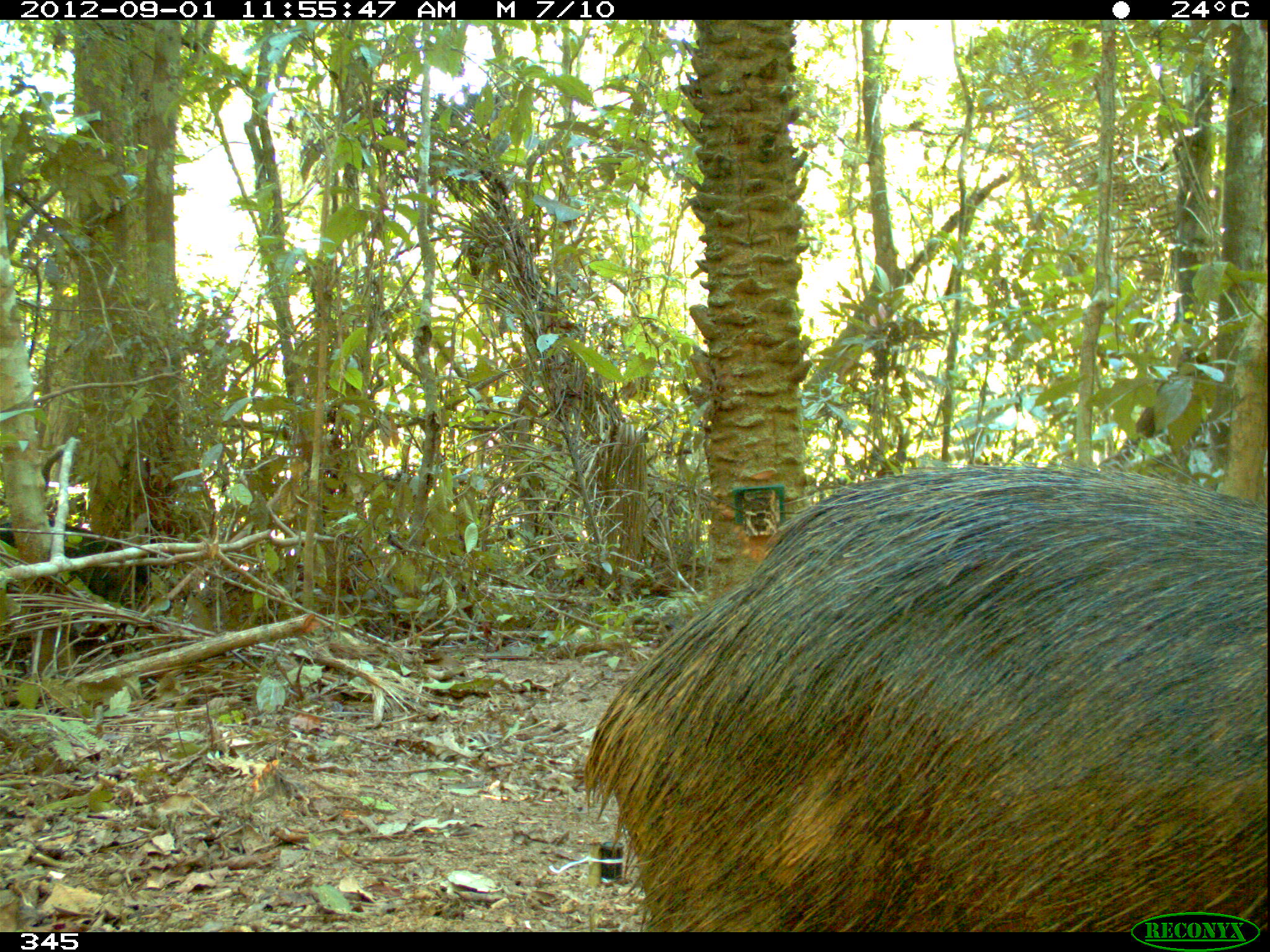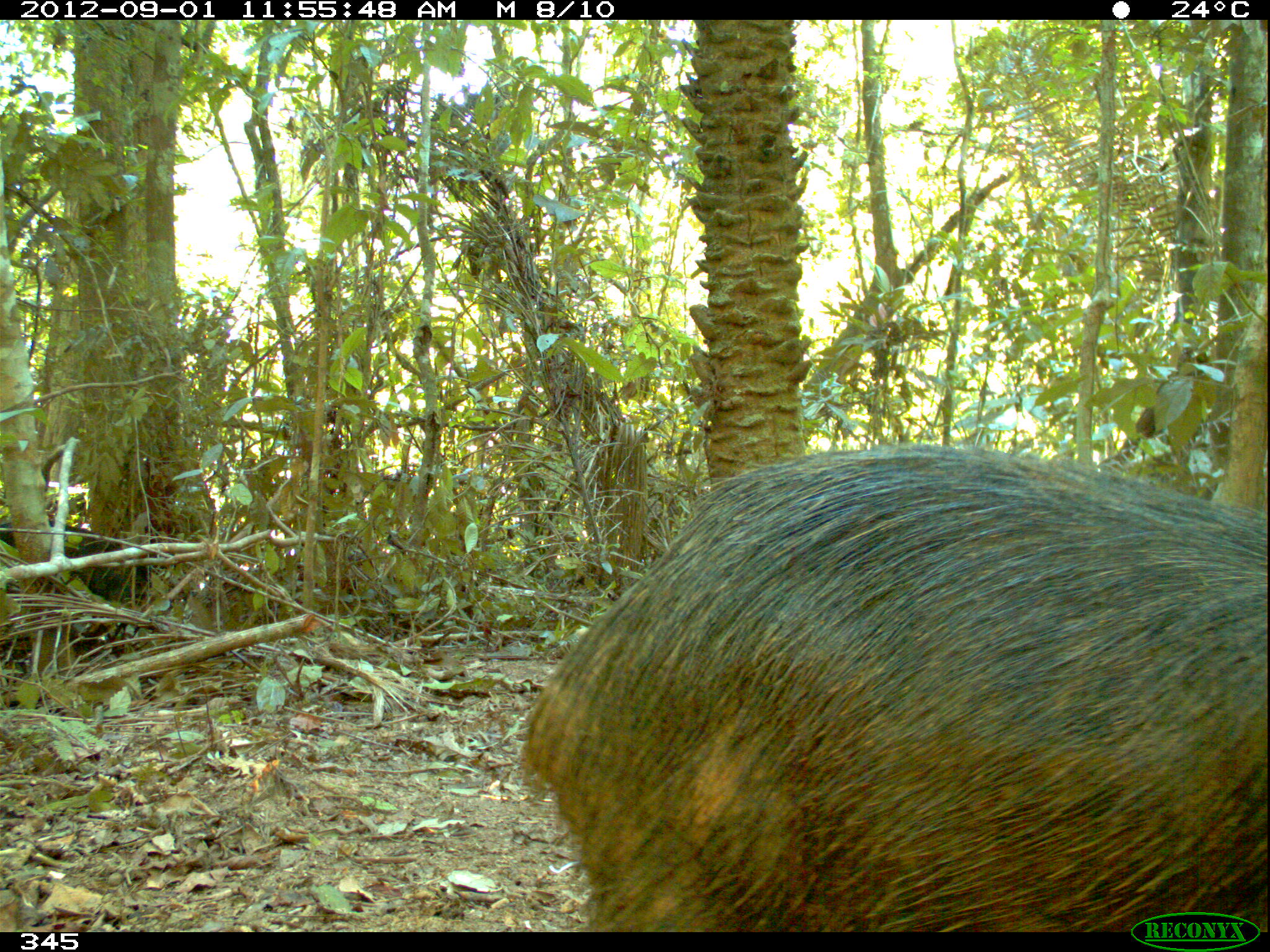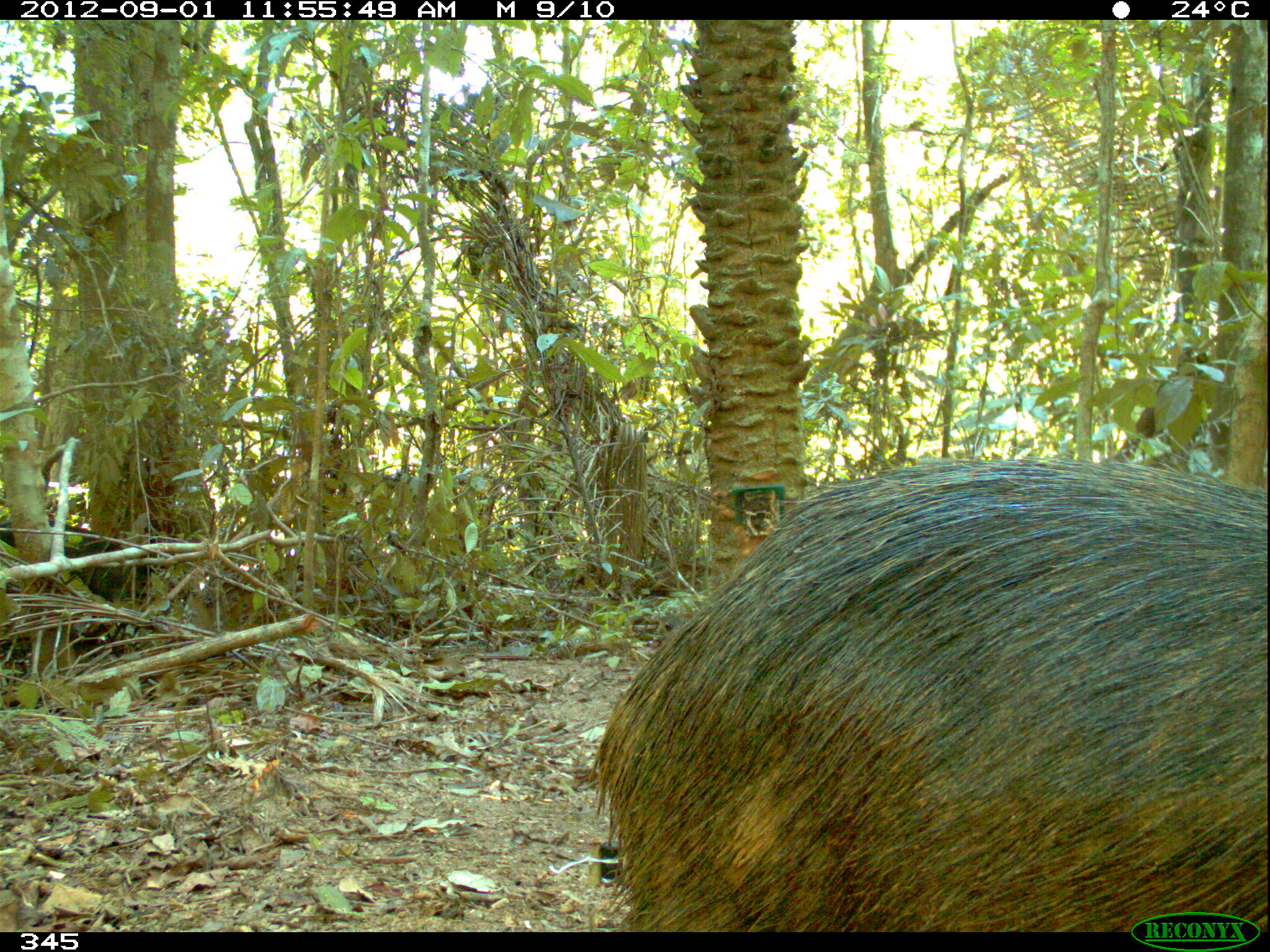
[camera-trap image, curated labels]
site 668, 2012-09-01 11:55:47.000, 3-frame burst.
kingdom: Animalia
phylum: Chordata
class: Mammalia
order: Artiodactyla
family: Tayassuidae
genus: Tayassu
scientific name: Tayassu pecari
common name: white-lipped peccary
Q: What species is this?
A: Tayassu pecari (white-lipped peccary).